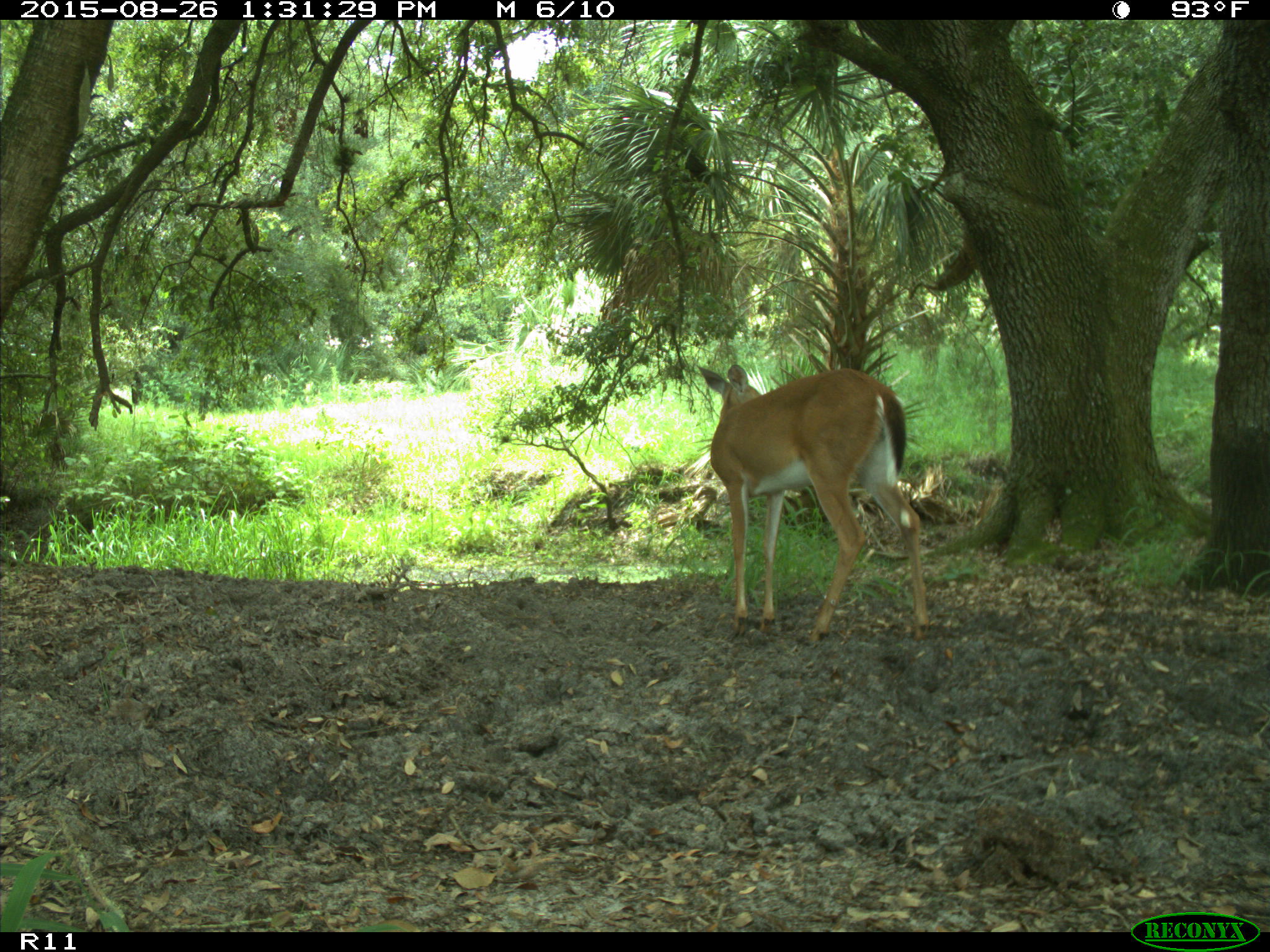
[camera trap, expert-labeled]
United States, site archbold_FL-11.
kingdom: Animalia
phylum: Chordata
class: Mammalia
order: Artiodactyla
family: Cervidae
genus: Odocoileus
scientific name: Odocoileus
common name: deer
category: unidentified deer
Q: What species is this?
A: Unidentified deer (deer) (Odocoileus).